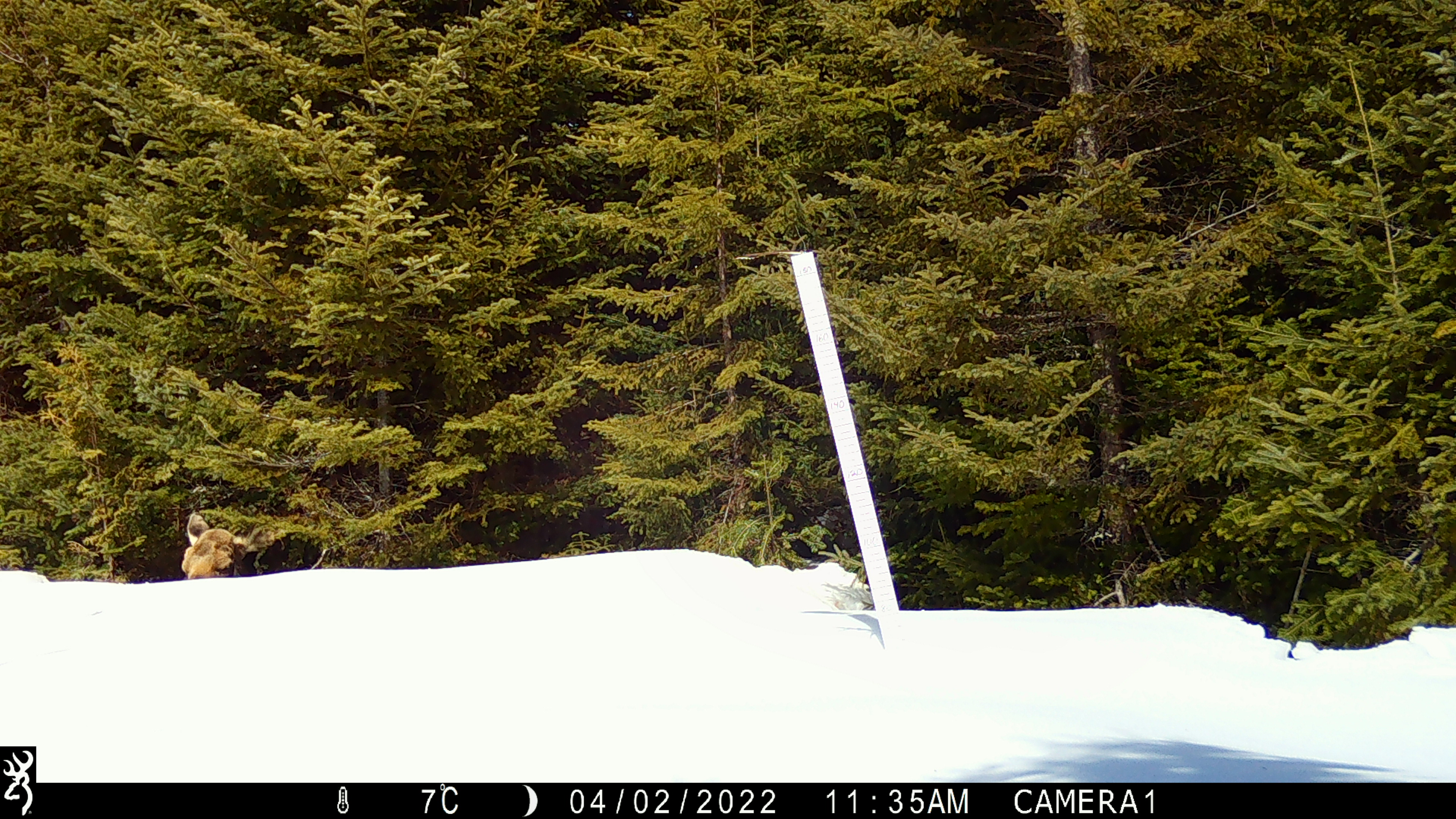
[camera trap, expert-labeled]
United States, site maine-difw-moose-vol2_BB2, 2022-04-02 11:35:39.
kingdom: Animalia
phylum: Chordata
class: Mammalia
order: Artiodactyla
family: Cervidae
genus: Alces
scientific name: Alces alces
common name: moose